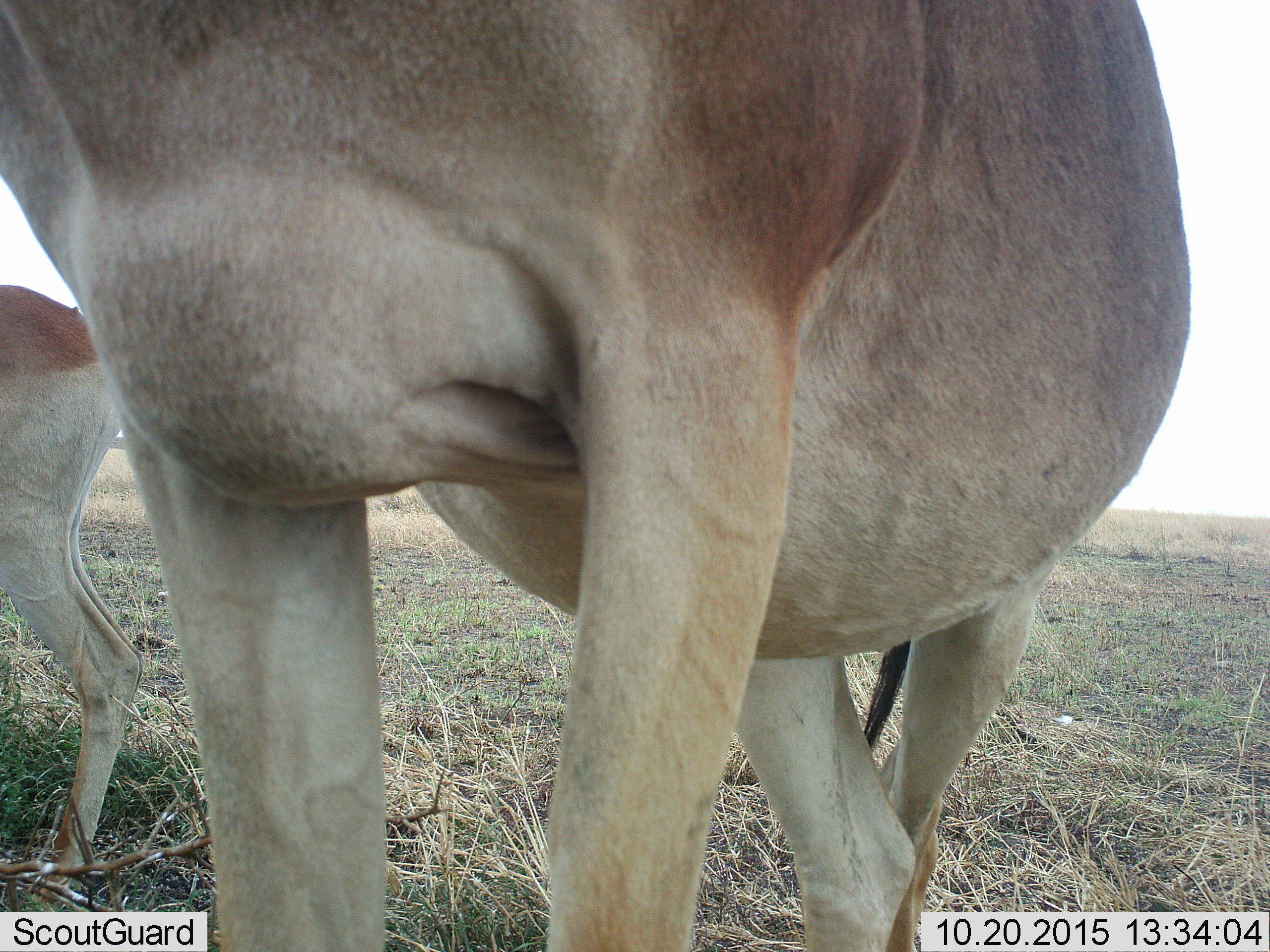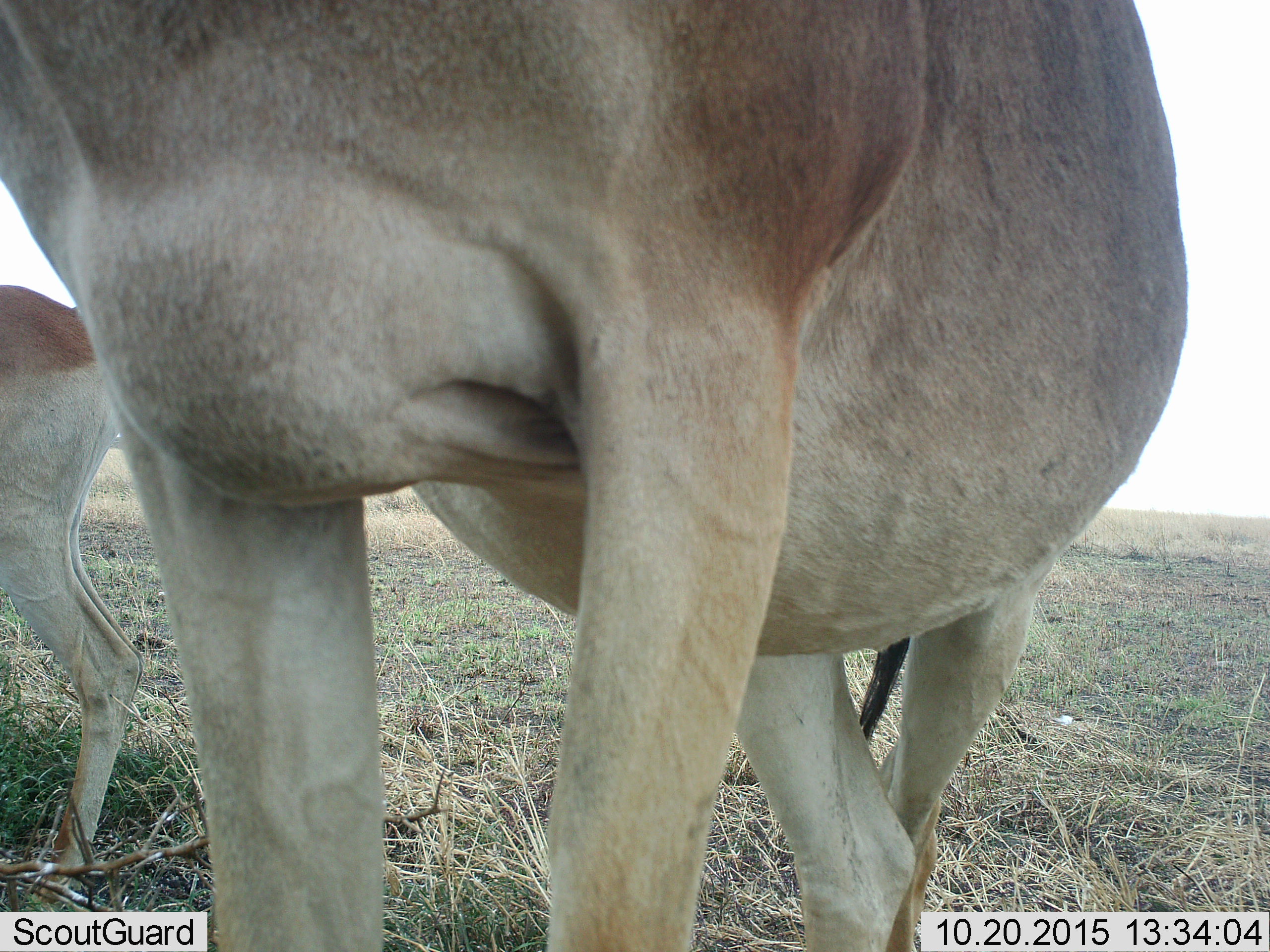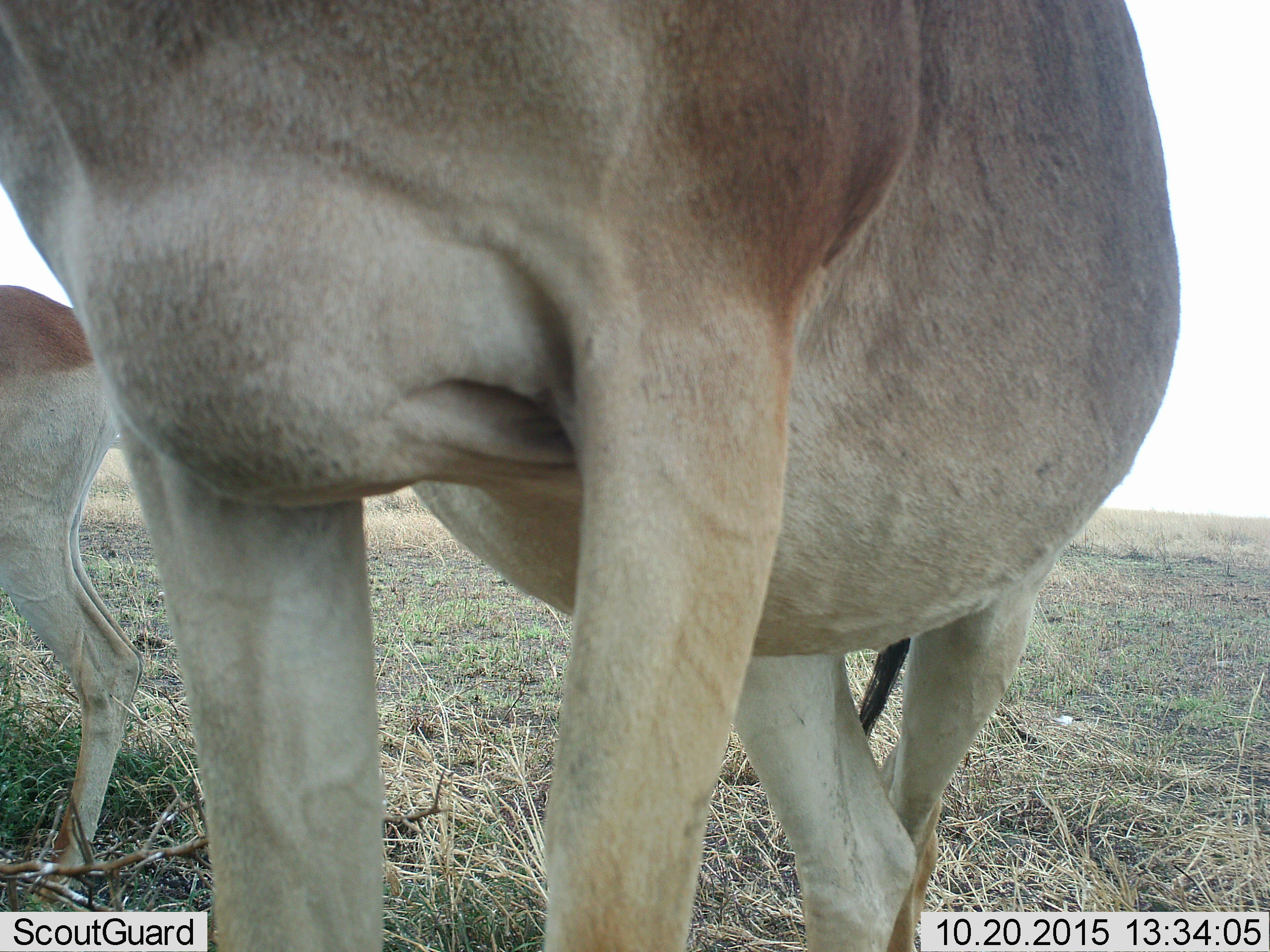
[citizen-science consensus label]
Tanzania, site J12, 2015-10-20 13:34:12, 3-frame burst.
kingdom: Animalia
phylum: Chordata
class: Mammalia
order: Artiodactyla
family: Bovidae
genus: Alcelaphus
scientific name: Alcelaphus buselaphus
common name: hartebeest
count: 2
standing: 100%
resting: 0%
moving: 0%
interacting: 0%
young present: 0%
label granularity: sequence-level